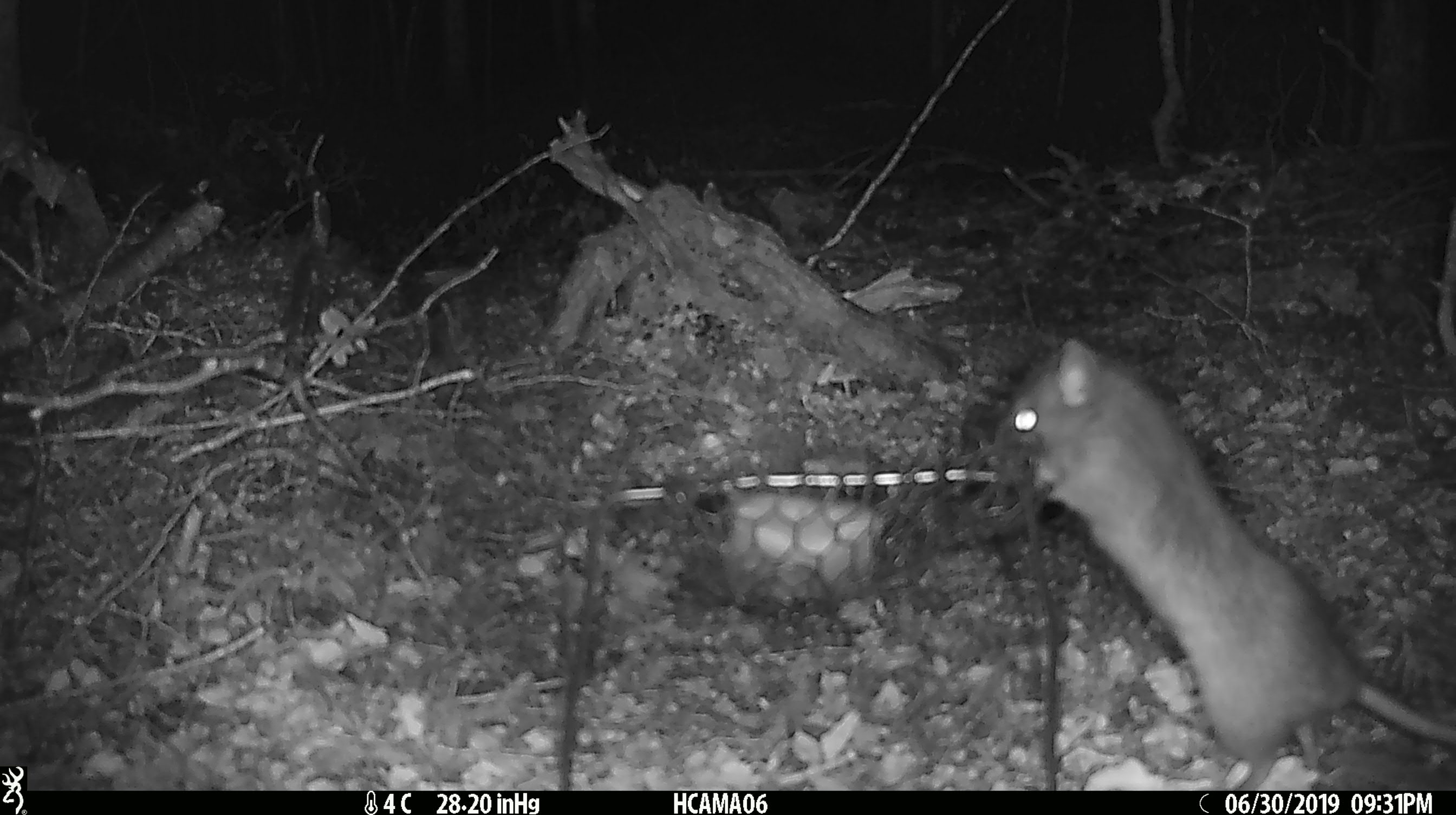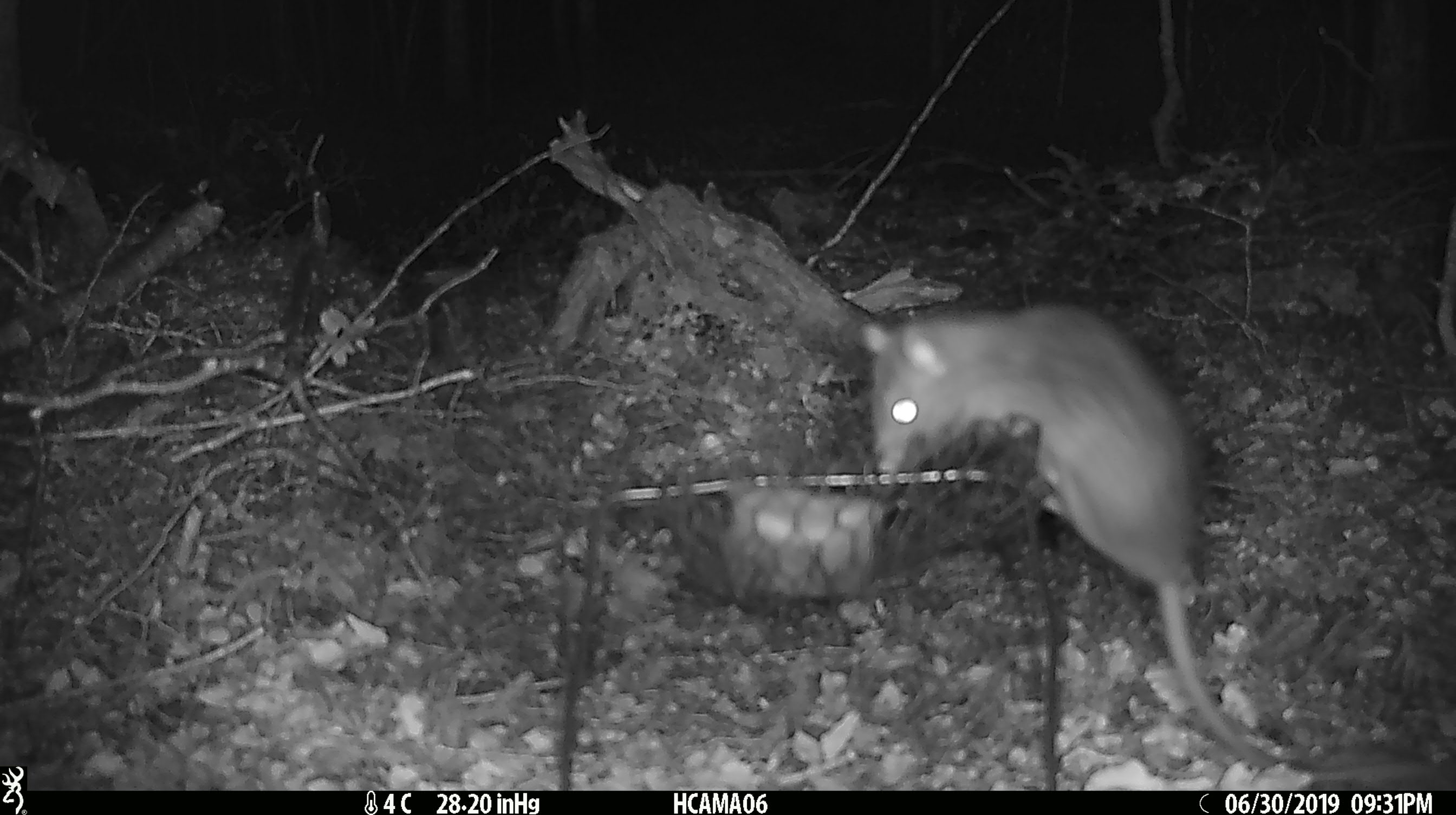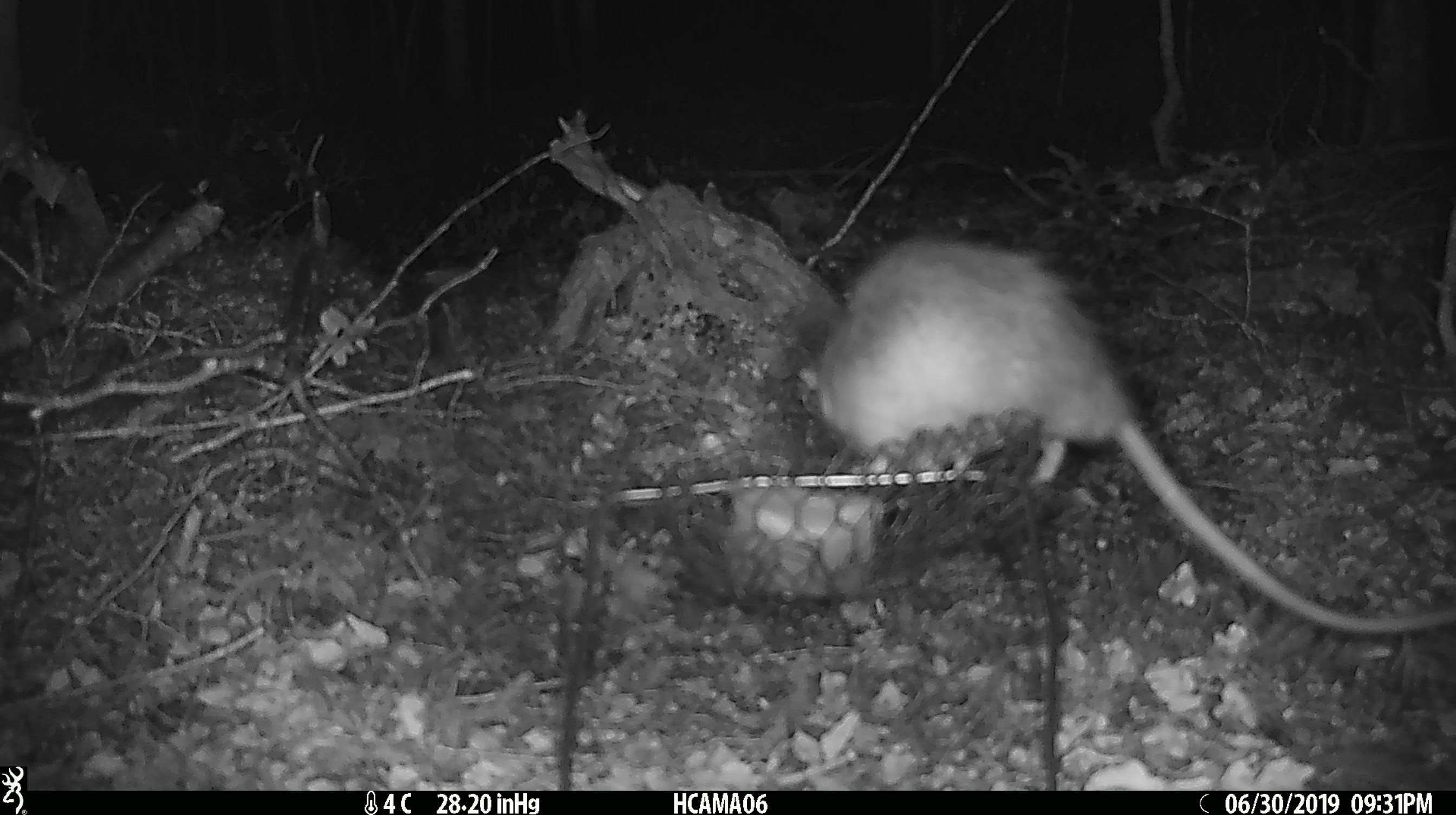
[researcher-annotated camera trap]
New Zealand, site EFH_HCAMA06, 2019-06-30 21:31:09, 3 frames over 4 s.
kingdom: Animalia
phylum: Chordata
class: Mammalia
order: Rodentia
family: Muridae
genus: Rattus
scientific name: Rattus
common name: rat